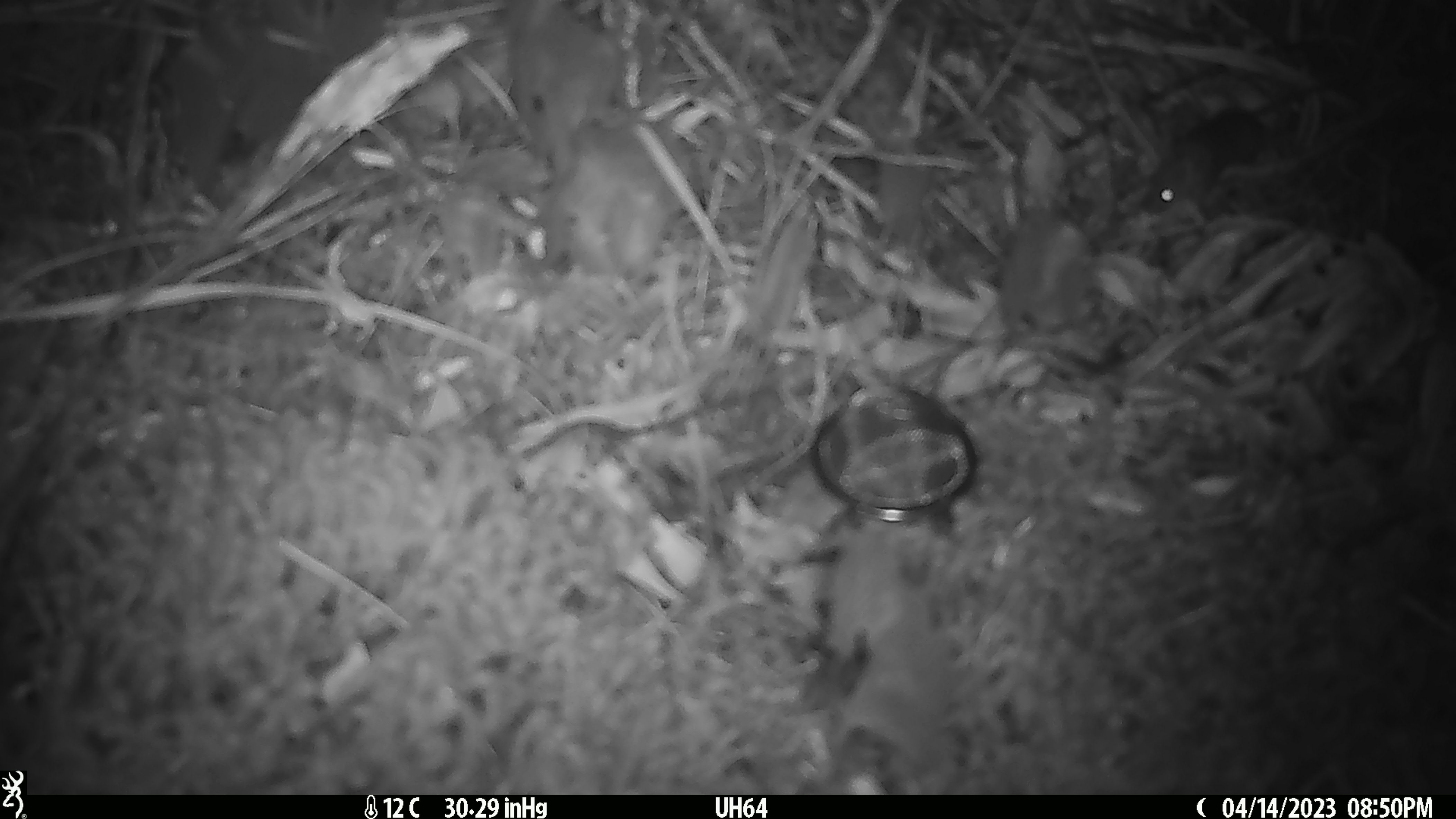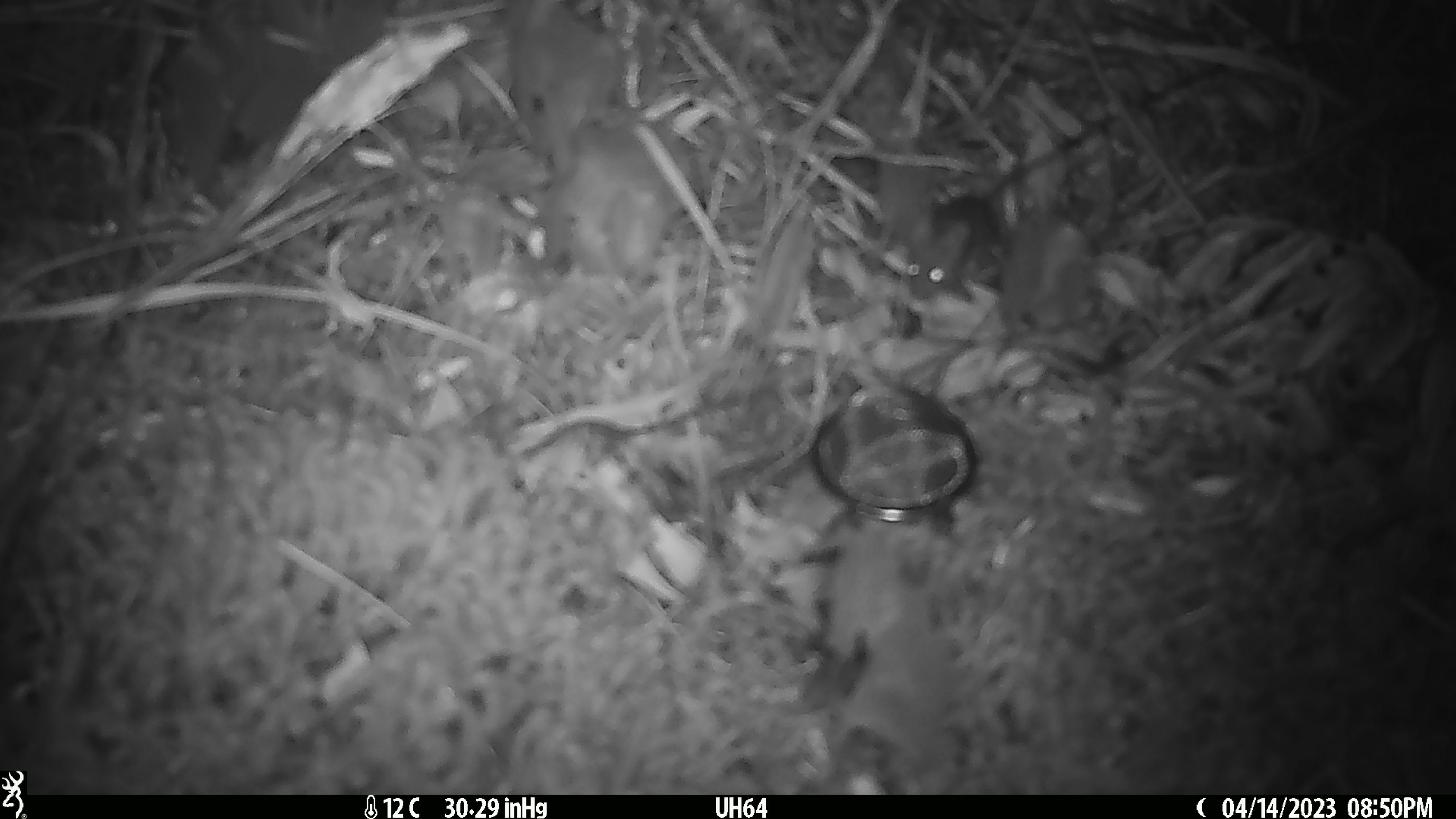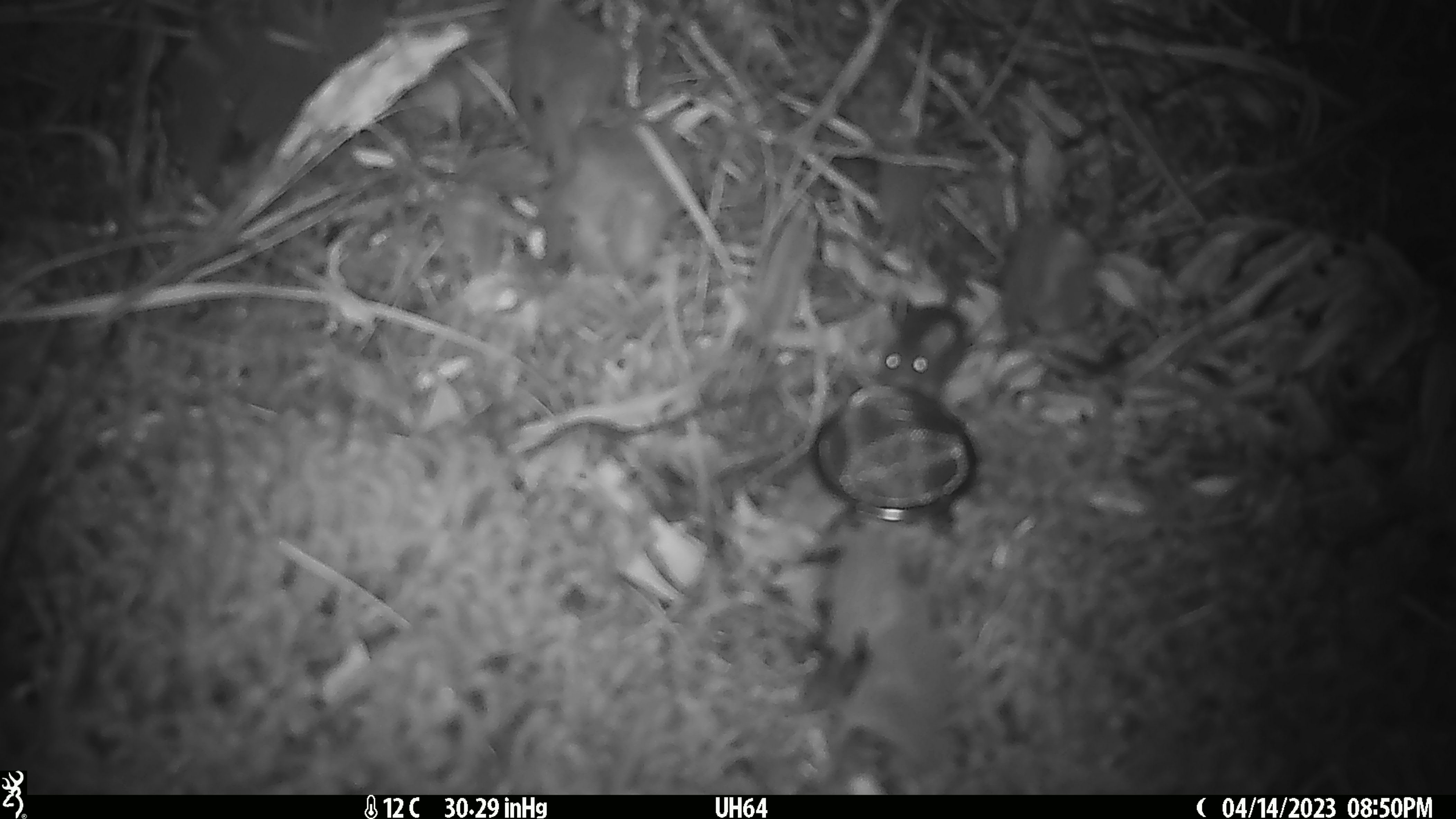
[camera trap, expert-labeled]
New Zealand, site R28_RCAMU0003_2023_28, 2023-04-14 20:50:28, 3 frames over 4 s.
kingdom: Animalia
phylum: Chordata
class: Mammalia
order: Rodentia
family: Muridae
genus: Mus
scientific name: Mus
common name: mouse